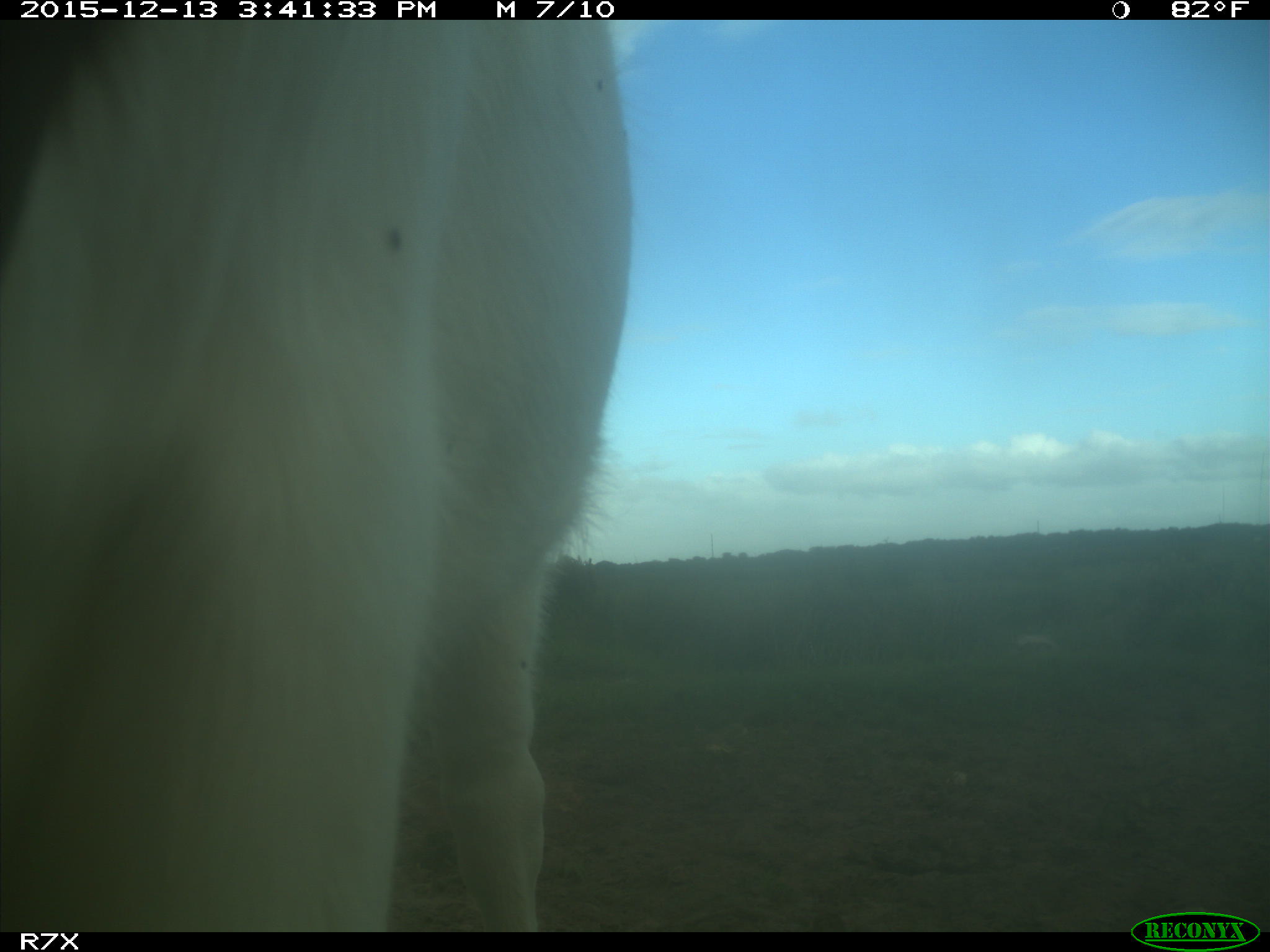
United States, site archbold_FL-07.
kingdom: Animalia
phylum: Chordata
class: Mammalia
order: Artiodactyla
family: Bovidae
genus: Bos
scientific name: Bos taurus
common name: domestic cow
Bos taurus (domestic cow).